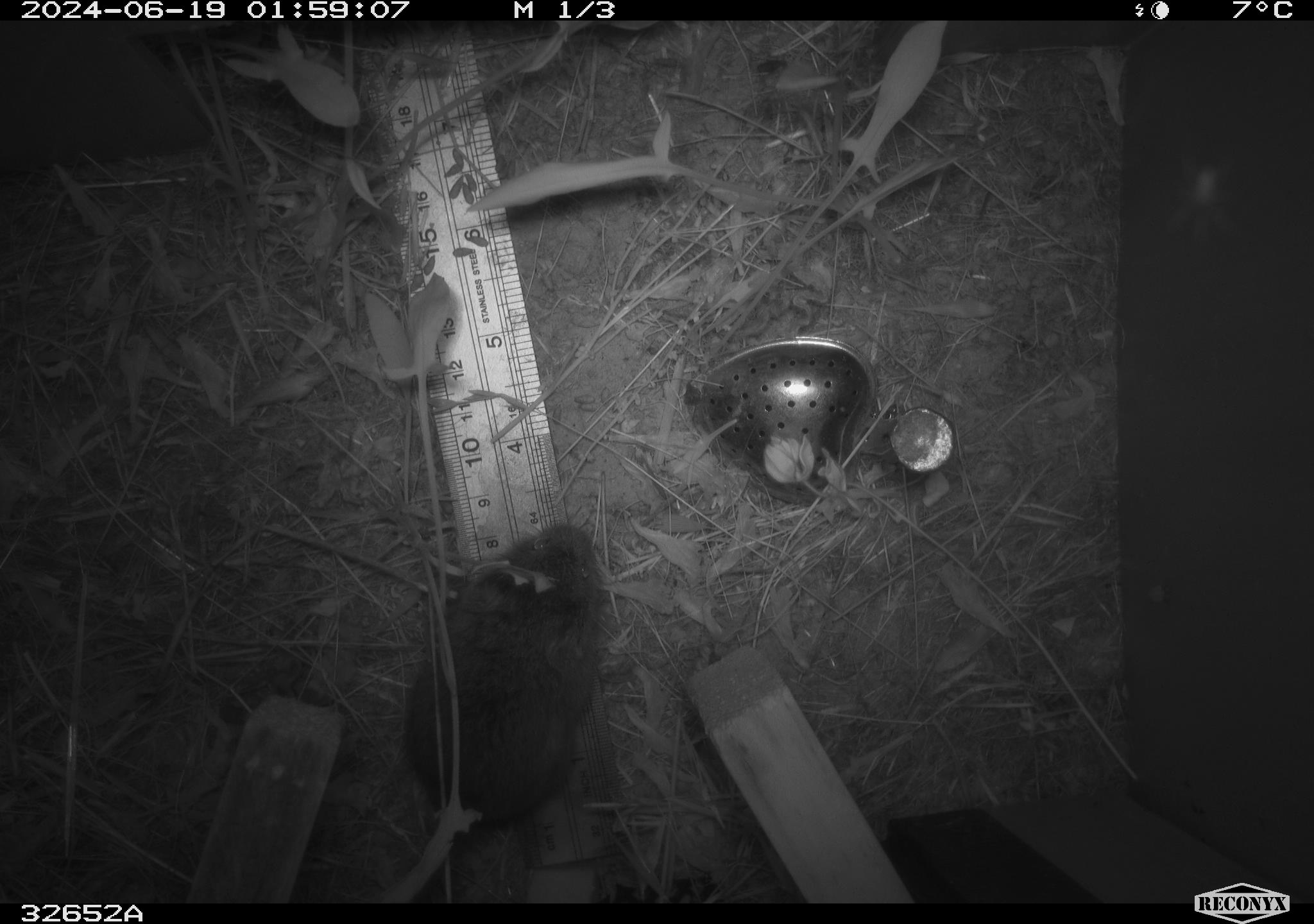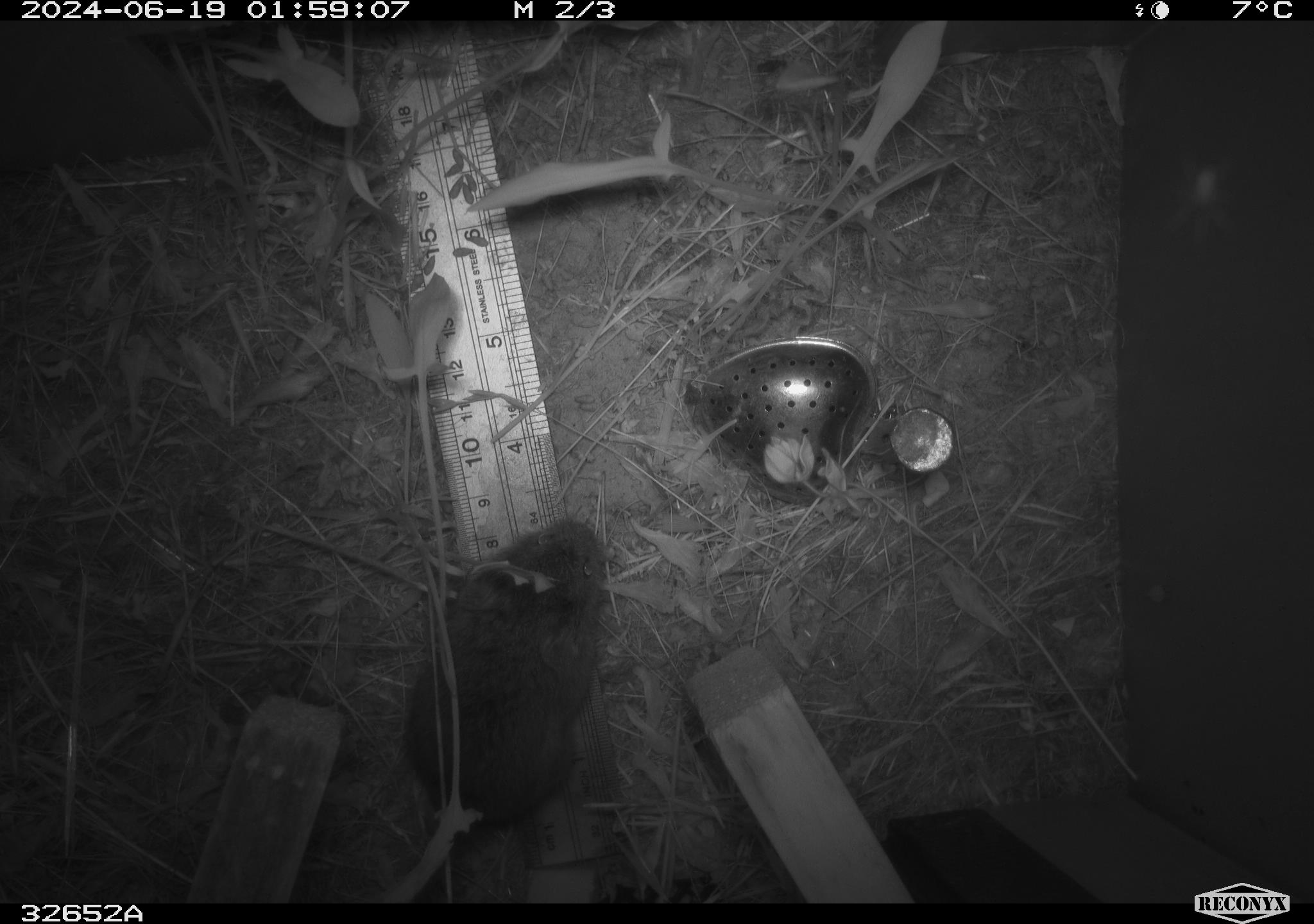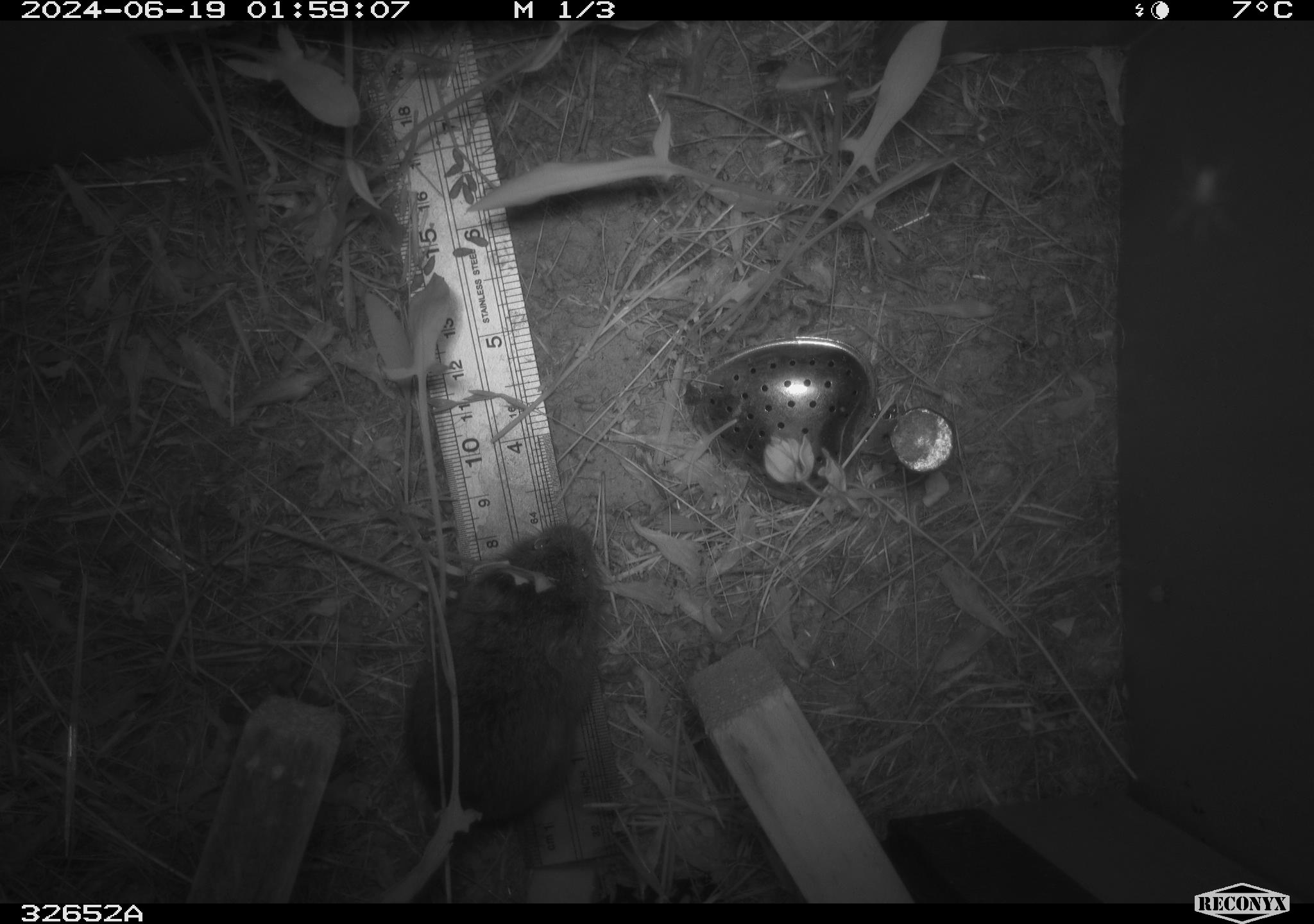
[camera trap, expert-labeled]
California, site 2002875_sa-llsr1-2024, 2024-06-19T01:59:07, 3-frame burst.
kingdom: Animalia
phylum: Chordata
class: Mammalia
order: Rodentia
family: Cricetidae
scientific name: Arvicolinae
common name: voles, lemmings, and muskrats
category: arvicolinae subfamily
Arvicolinae subfamily (voles, lemmings, and muskrats) (Arvicolinae).